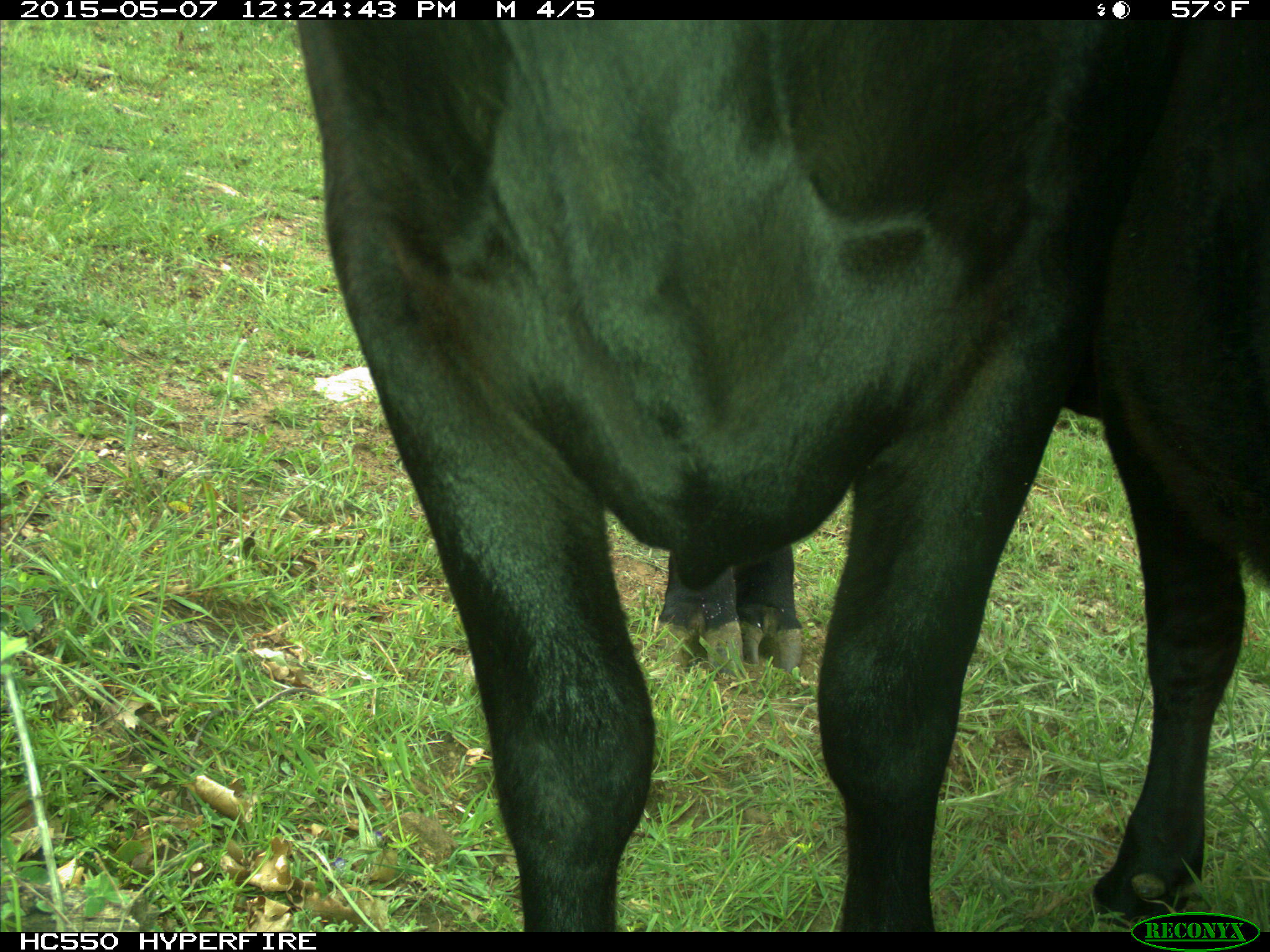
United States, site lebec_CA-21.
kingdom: Animalia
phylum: Chordata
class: Mammalia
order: Artiodactyla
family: Bovidae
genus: Bos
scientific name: Bos taurus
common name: domestic cow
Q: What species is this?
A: Bos taurus (domestic cow).